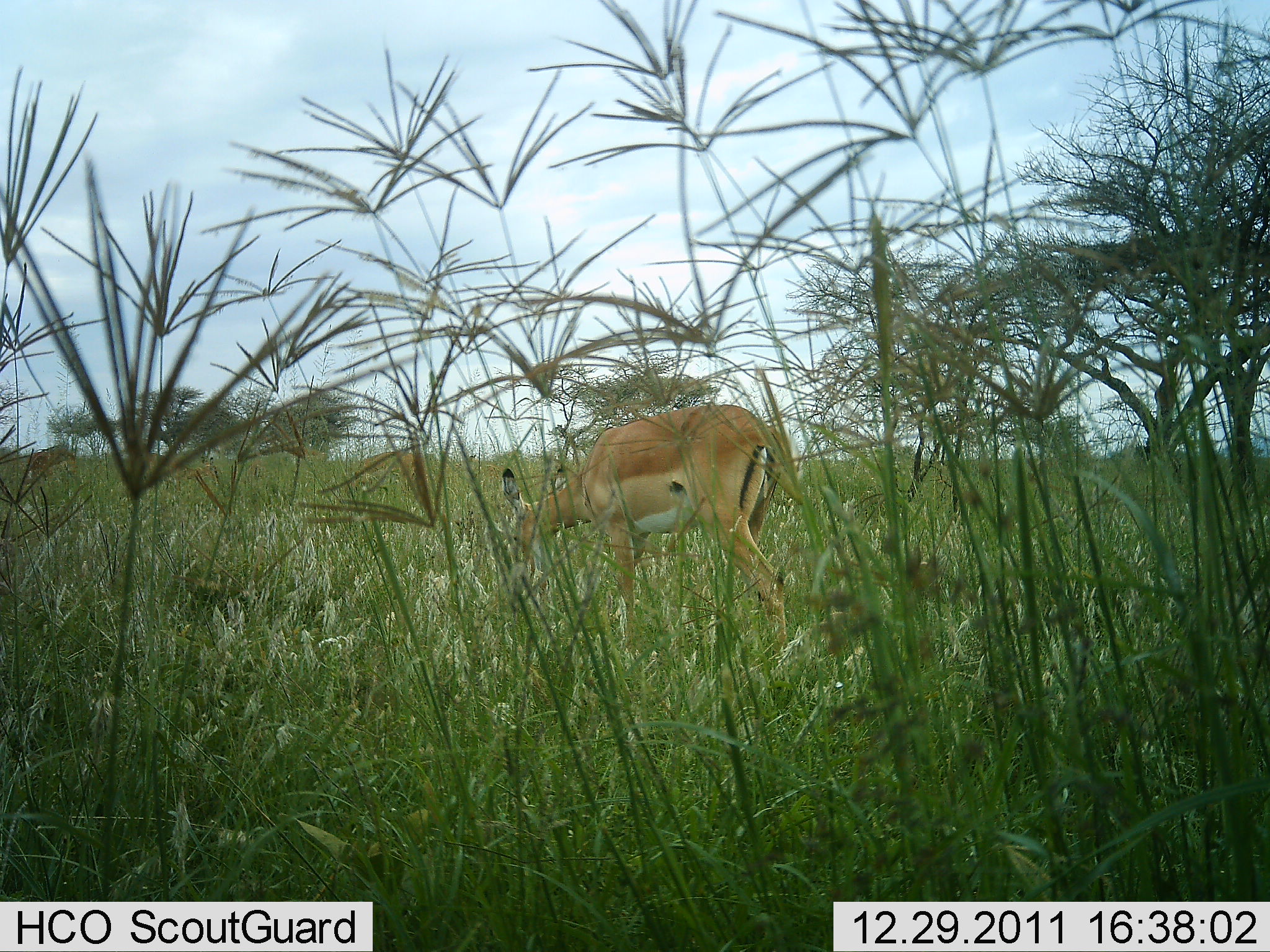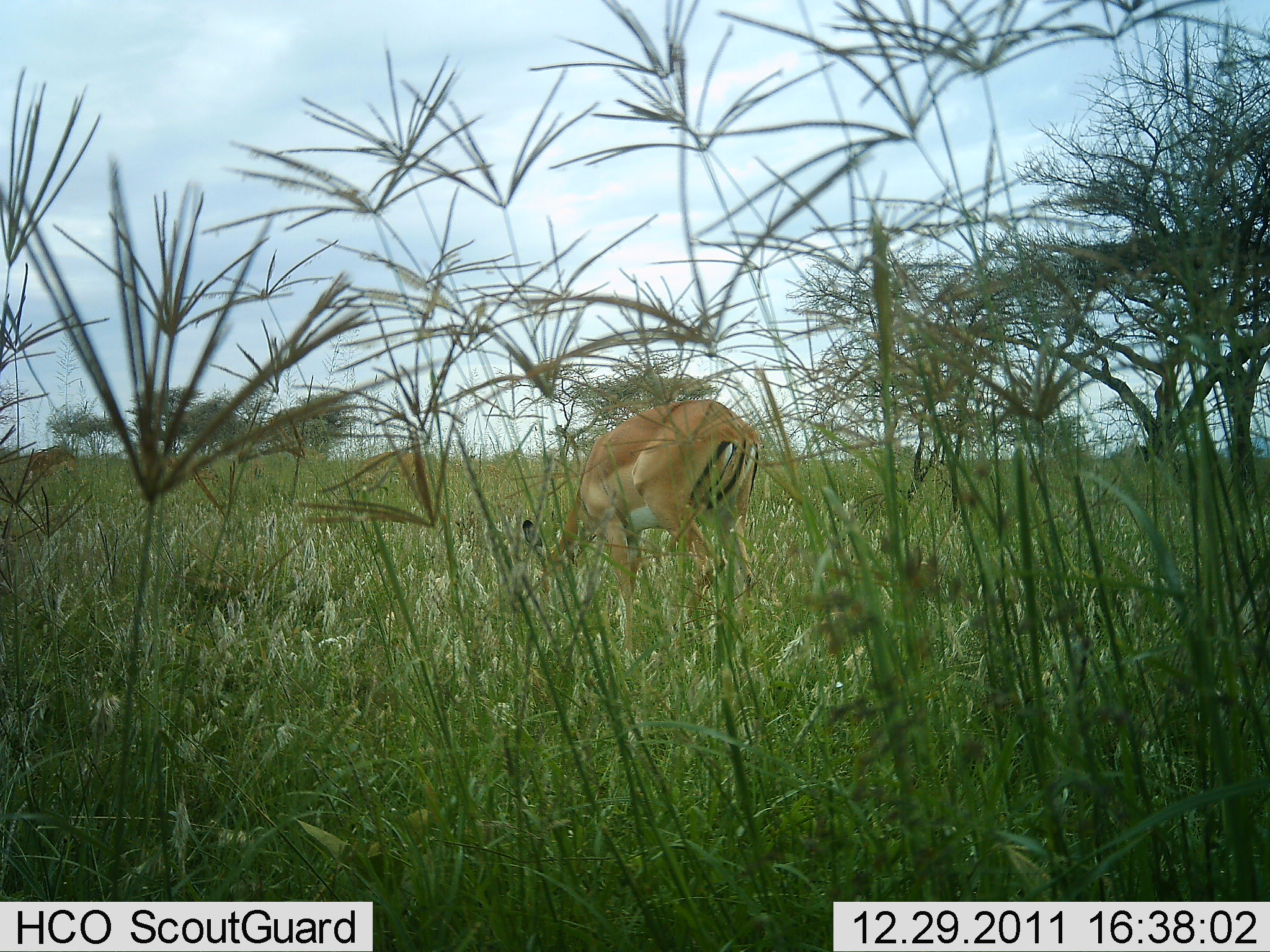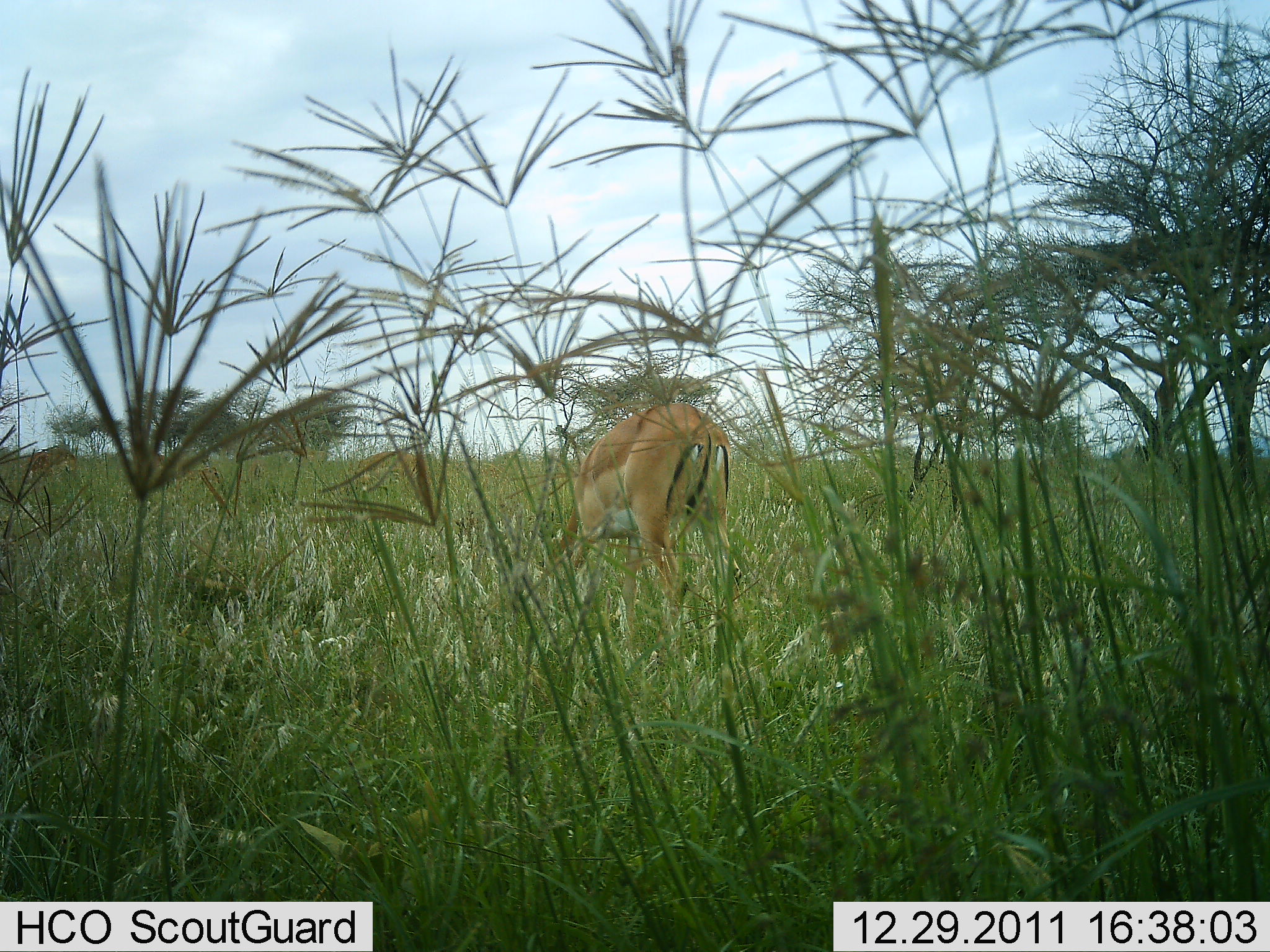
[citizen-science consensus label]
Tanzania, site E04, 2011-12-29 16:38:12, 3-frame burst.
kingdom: Animalia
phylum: Chordata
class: Mammalia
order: Artiodactyla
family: Bovidae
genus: Aepyceros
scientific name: Aepyceros melampus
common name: impala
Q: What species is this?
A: Impala (Aepyceros melampus).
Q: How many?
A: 1.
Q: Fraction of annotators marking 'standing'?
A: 18%.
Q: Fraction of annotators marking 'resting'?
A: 0%.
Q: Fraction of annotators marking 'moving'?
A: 9%.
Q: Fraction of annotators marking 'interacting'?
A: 0%.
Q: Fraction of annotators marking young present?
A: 0%.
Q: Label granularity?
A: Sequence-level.